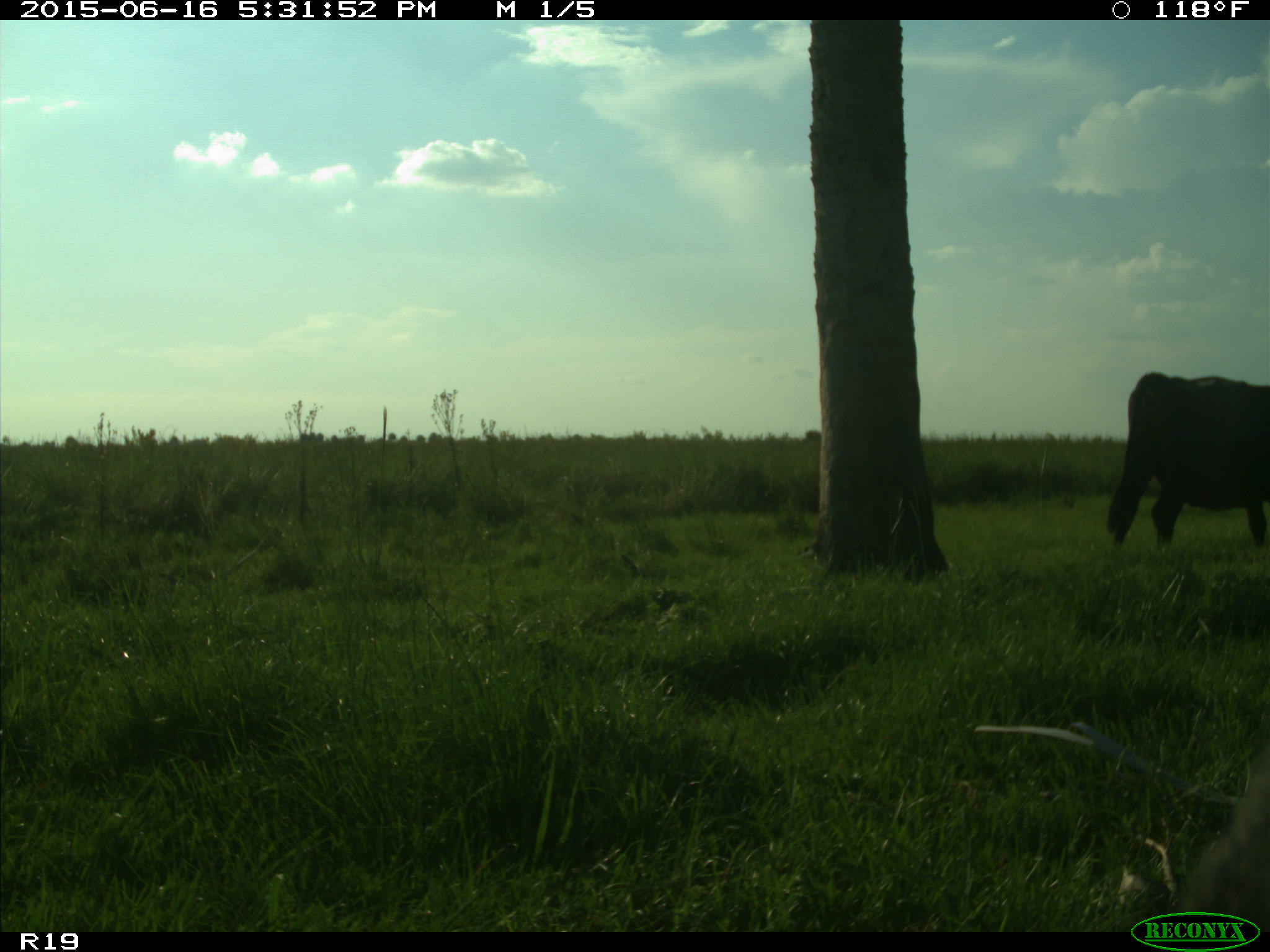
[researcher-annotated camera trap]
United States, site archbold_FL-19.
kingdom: Animalia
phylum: Chordata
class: Mammalia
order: Artiodactyla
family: Bovidae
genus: Bos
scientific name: Bos taurus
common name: domestic cow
Bos taurus (domestic cow).